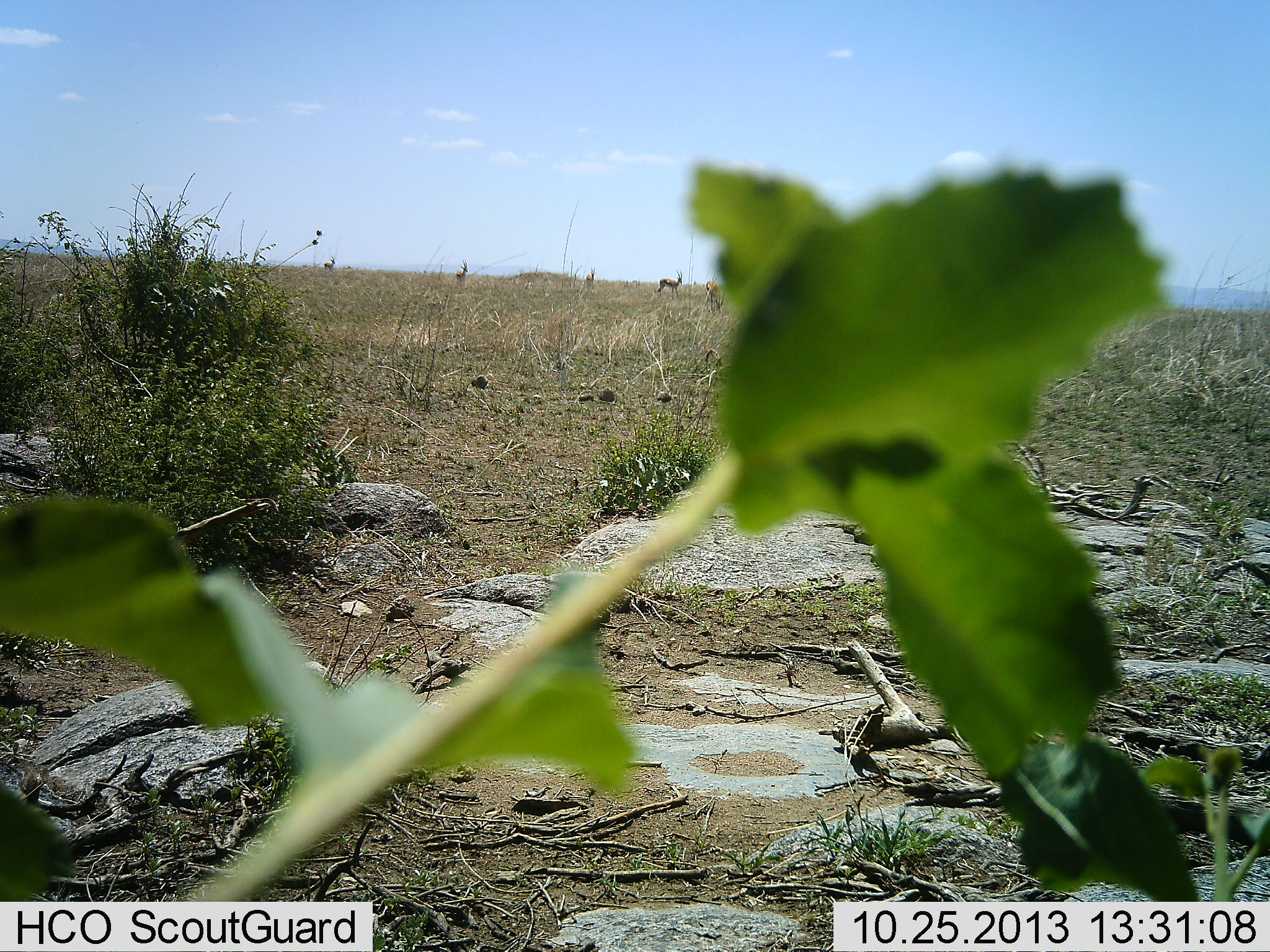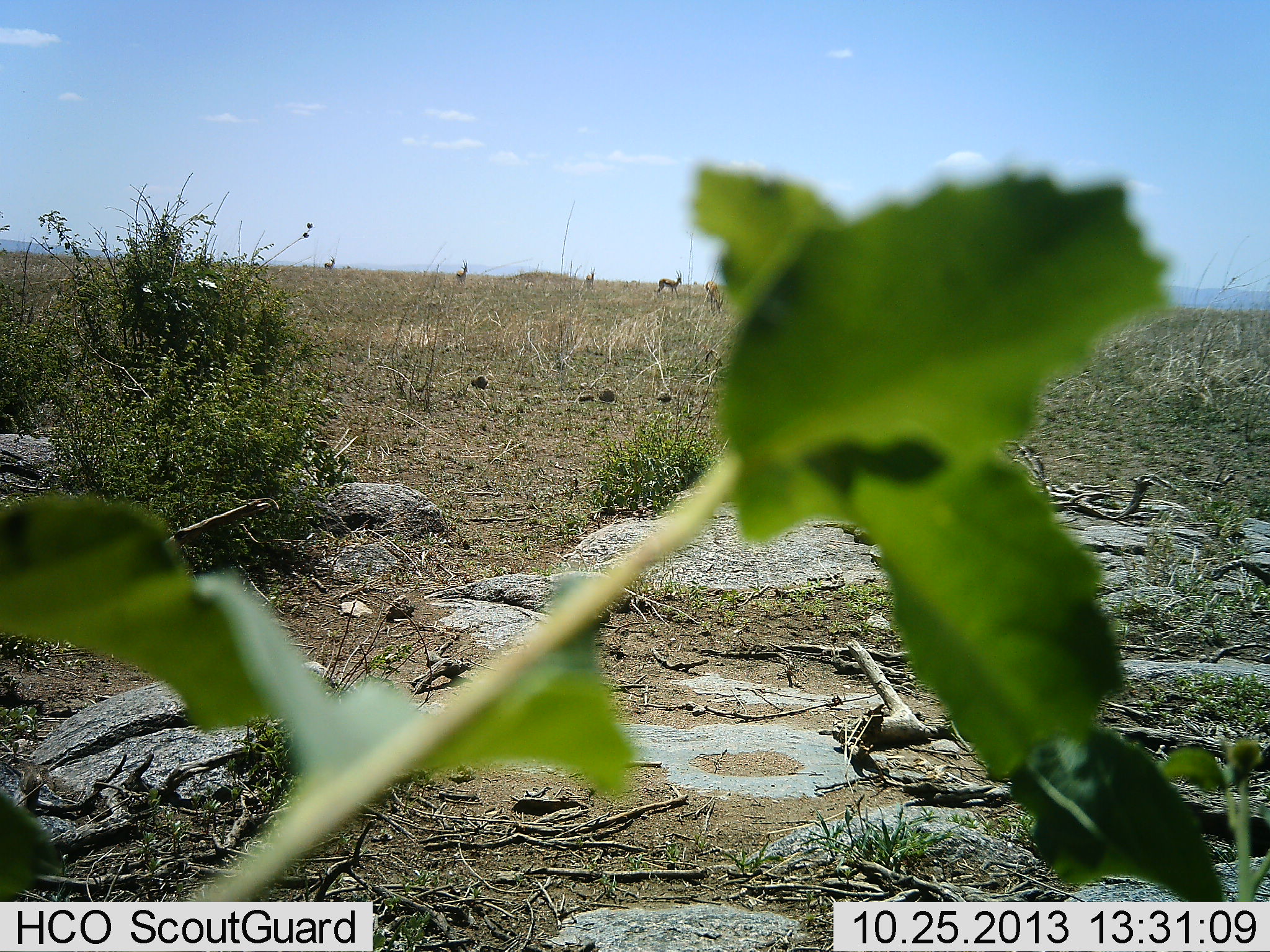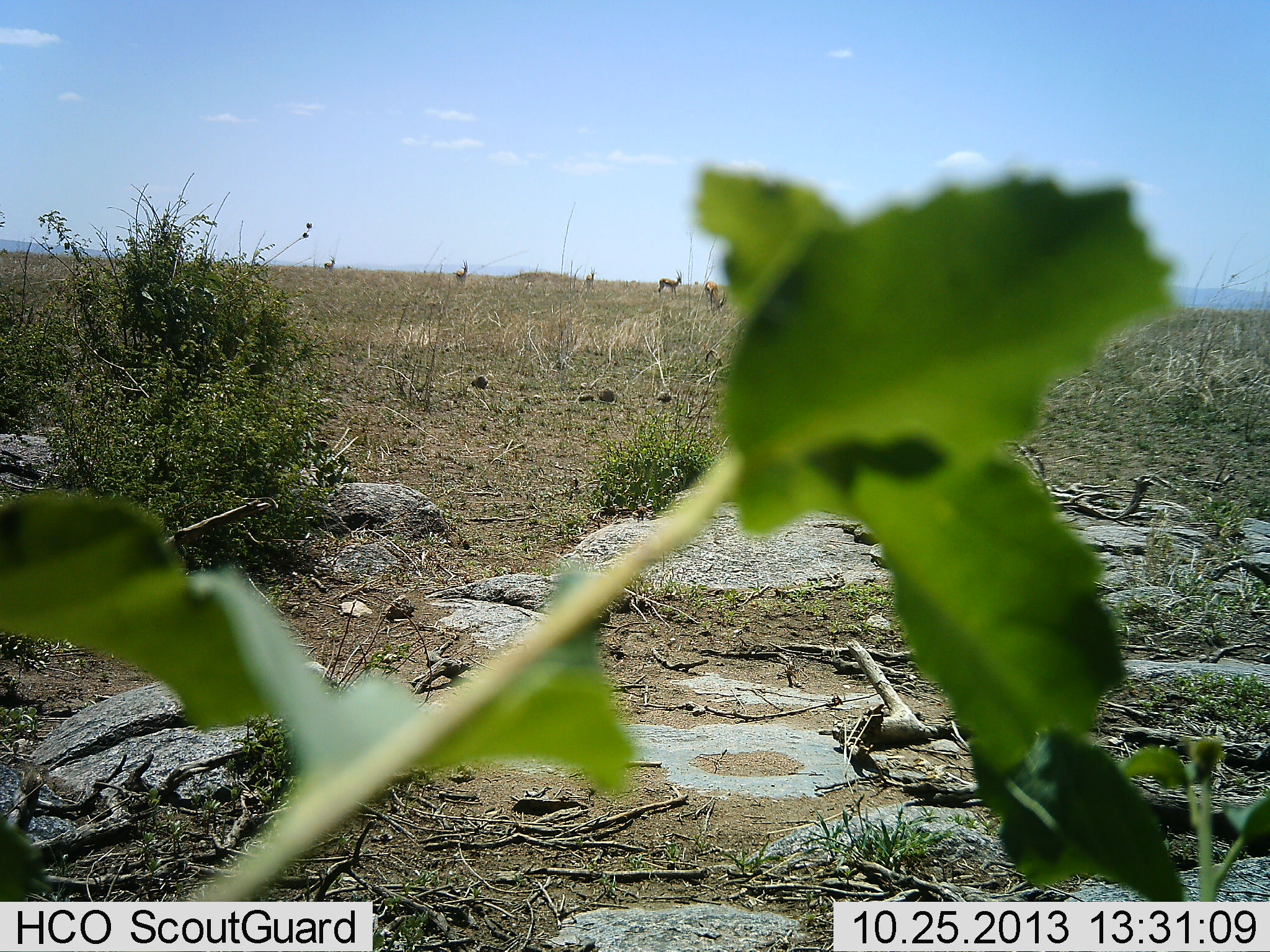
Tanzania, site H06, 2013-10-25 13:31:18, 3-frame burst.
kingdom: Animalia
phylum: Chordata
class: Mammalia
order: Artiodactyla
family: Bovidae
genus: Eudorcas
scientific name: Eudorcas thomsonii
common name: thomson's gazelle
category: gazellethomsons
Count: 5.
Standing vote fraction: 93%.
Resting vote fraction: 7%.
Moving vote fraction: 0%.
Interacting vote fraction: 0%.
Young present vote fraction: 0%.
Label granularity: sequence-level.